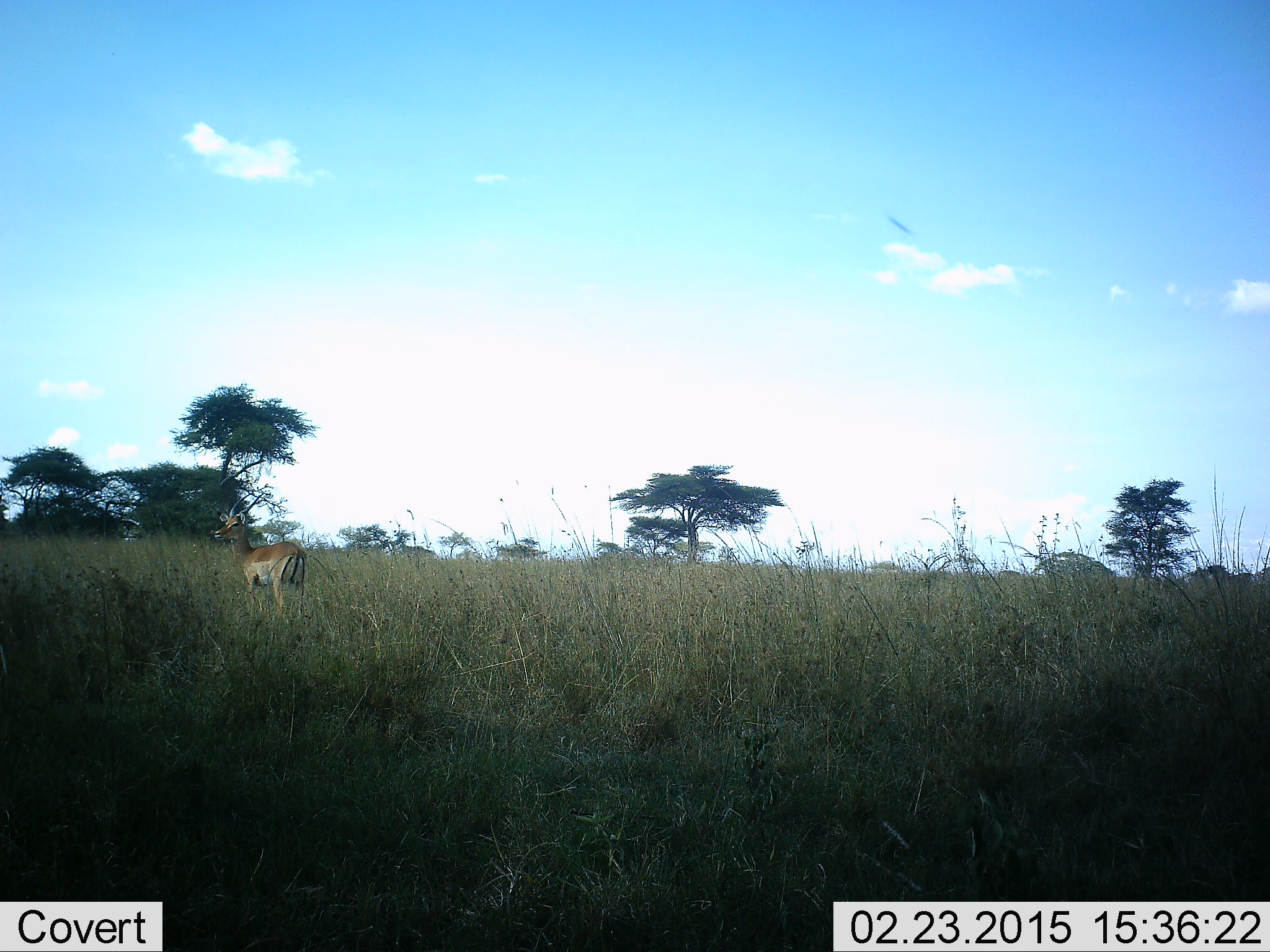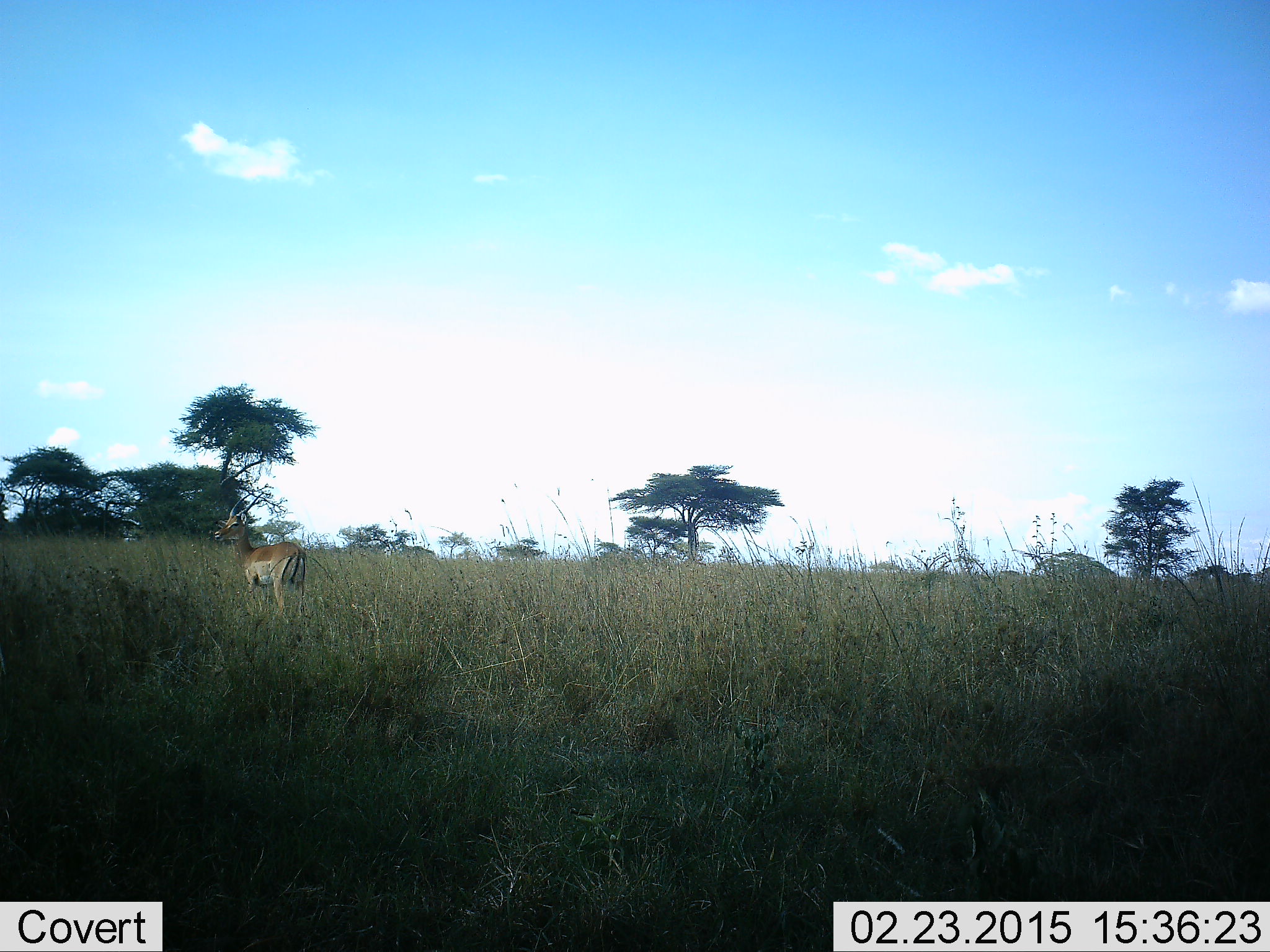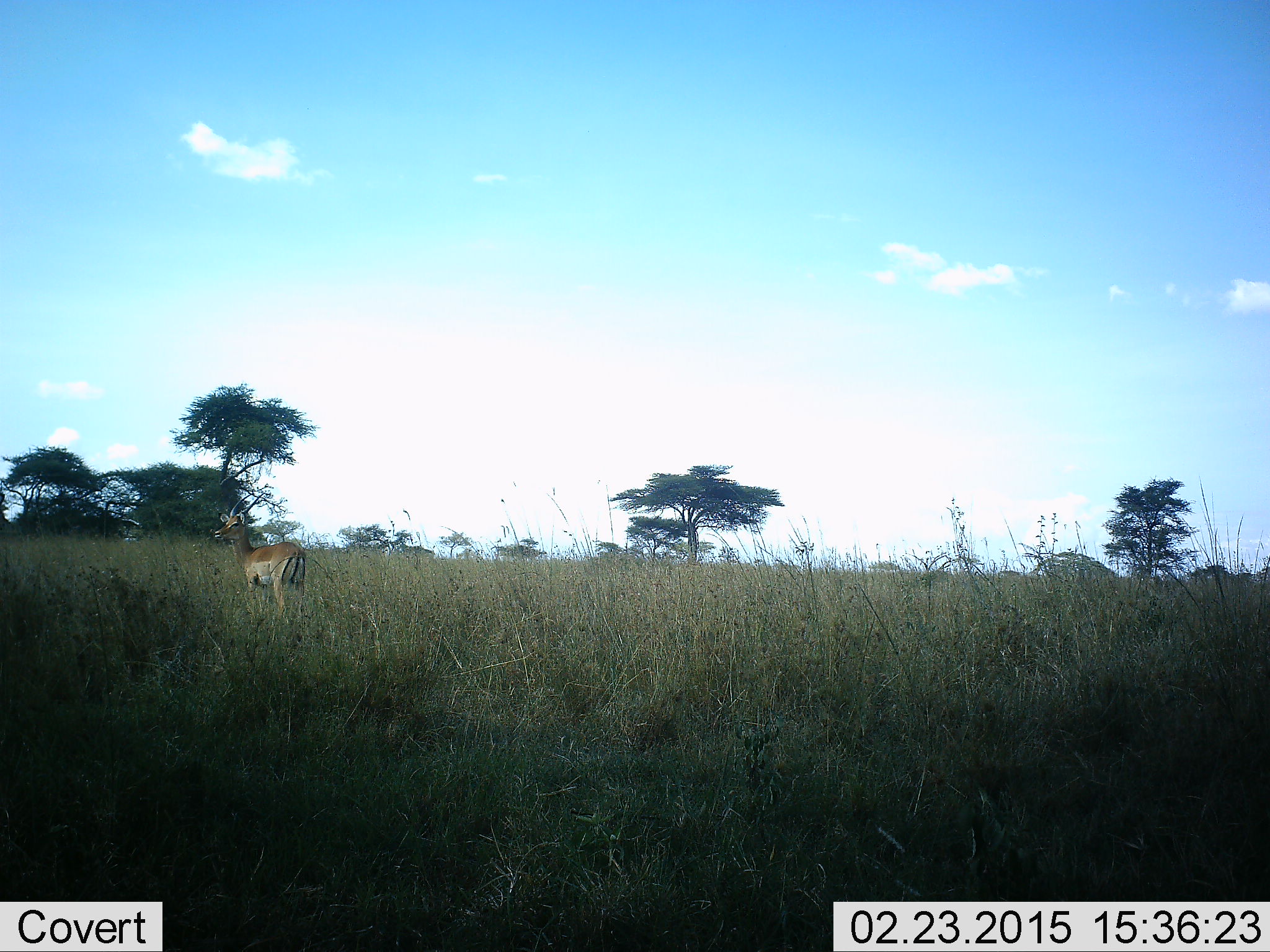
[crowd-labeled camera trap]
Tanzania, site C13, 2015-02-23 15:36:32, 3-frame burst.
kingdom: Animalia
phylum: Chordata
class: Mammalia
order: Artiodactyla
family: Bovidae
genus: Aepyceros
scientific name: Aepyceros melampus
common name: impala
Impala (Aepyceros melampus), count 1. Behavior (volunteer vote fractions): standing 100%, resting 0%, moving 0%, interacting 0%. Young present (vote fraction): 0%. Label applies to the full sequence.